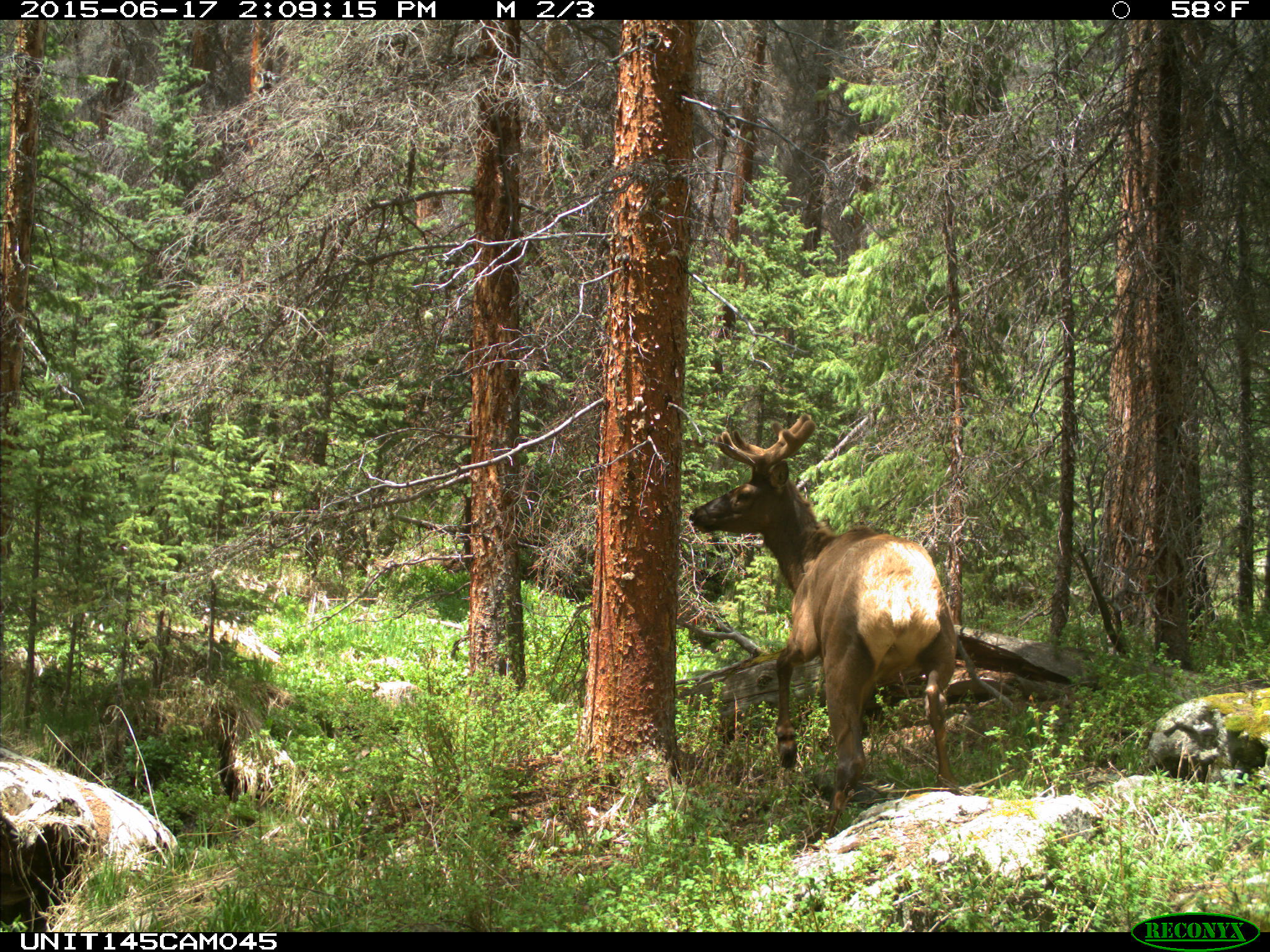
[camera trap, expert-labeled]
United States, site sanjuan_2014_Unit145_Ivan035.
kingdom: Animalia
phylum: Chordata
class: Mammalia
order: Artiodactyla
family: Cervidae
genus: Cervus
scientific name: Cervus elaphus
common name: red deer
Cervus elaphus (red deer).